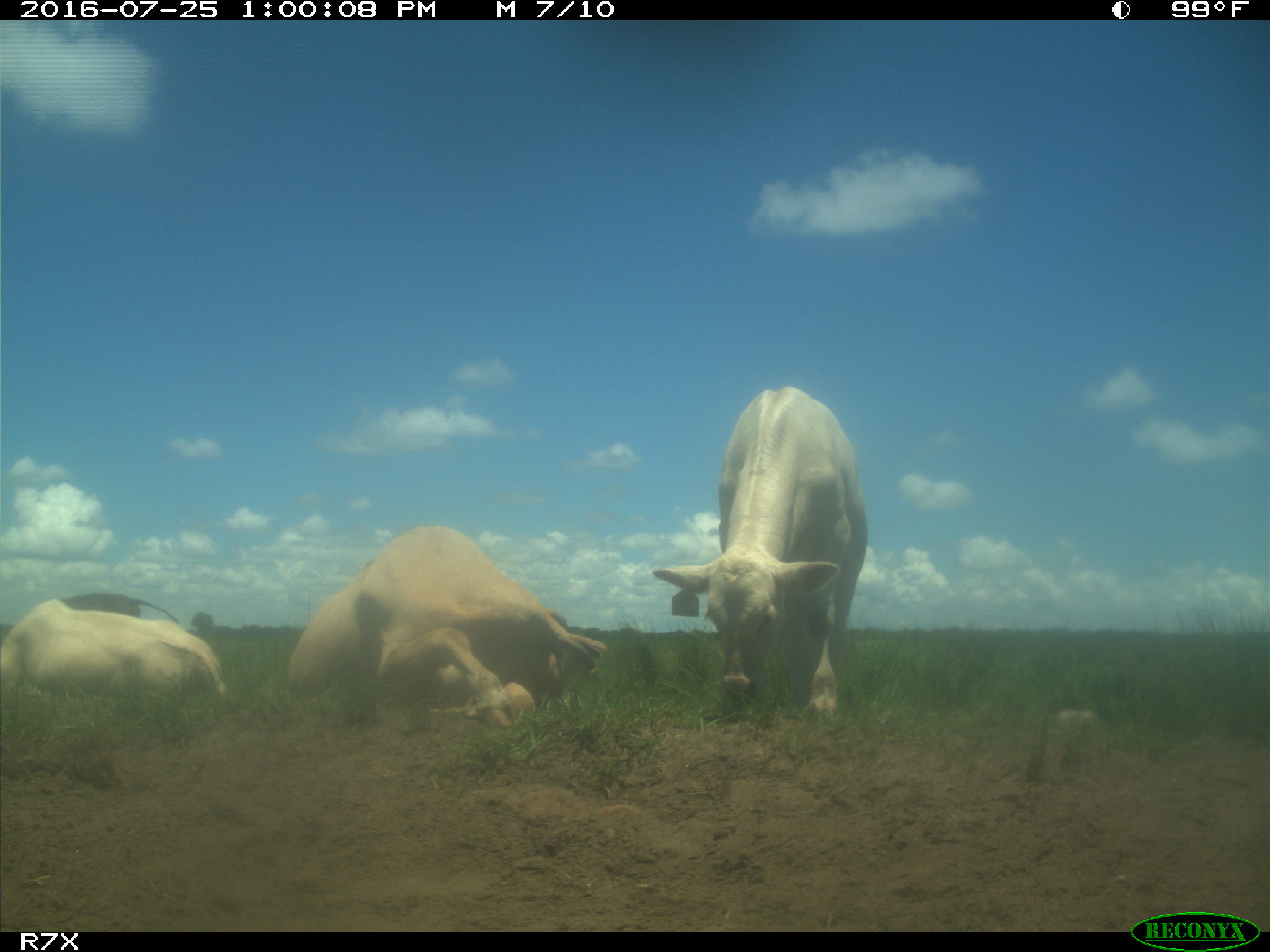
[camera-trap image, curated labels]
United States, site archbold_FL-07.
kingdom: Animalia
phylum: Chordata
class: Mammalia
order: Artiodactyla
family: Bovidae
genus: Bos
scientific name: Bos taurus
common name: domestic cow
Bos taurus (domestic cow).